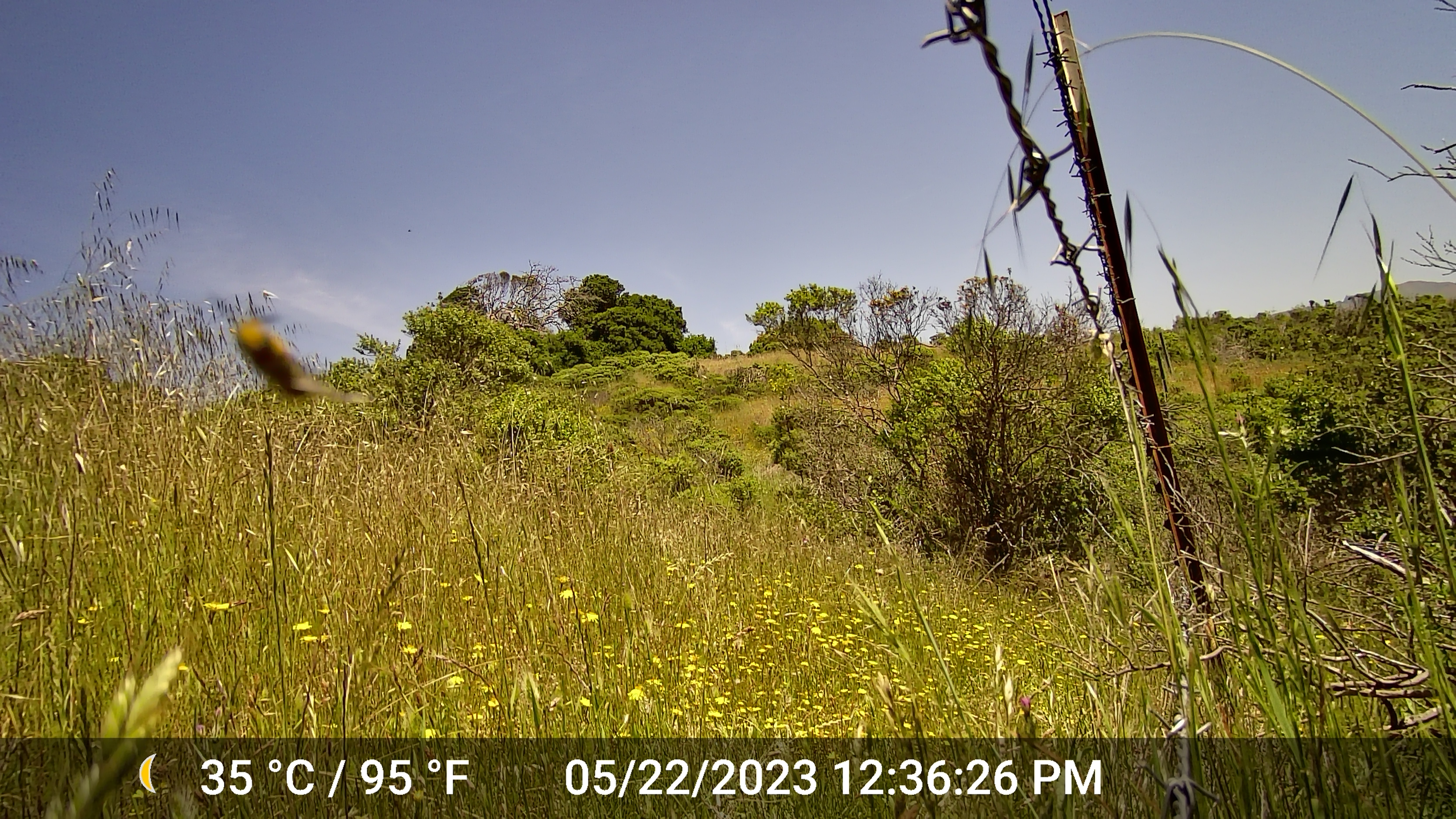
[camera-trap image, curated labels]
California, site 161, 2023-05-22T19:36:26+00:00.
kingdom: Animalia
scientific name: Animalia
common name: invertebrate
Invertebrate (Animalia).